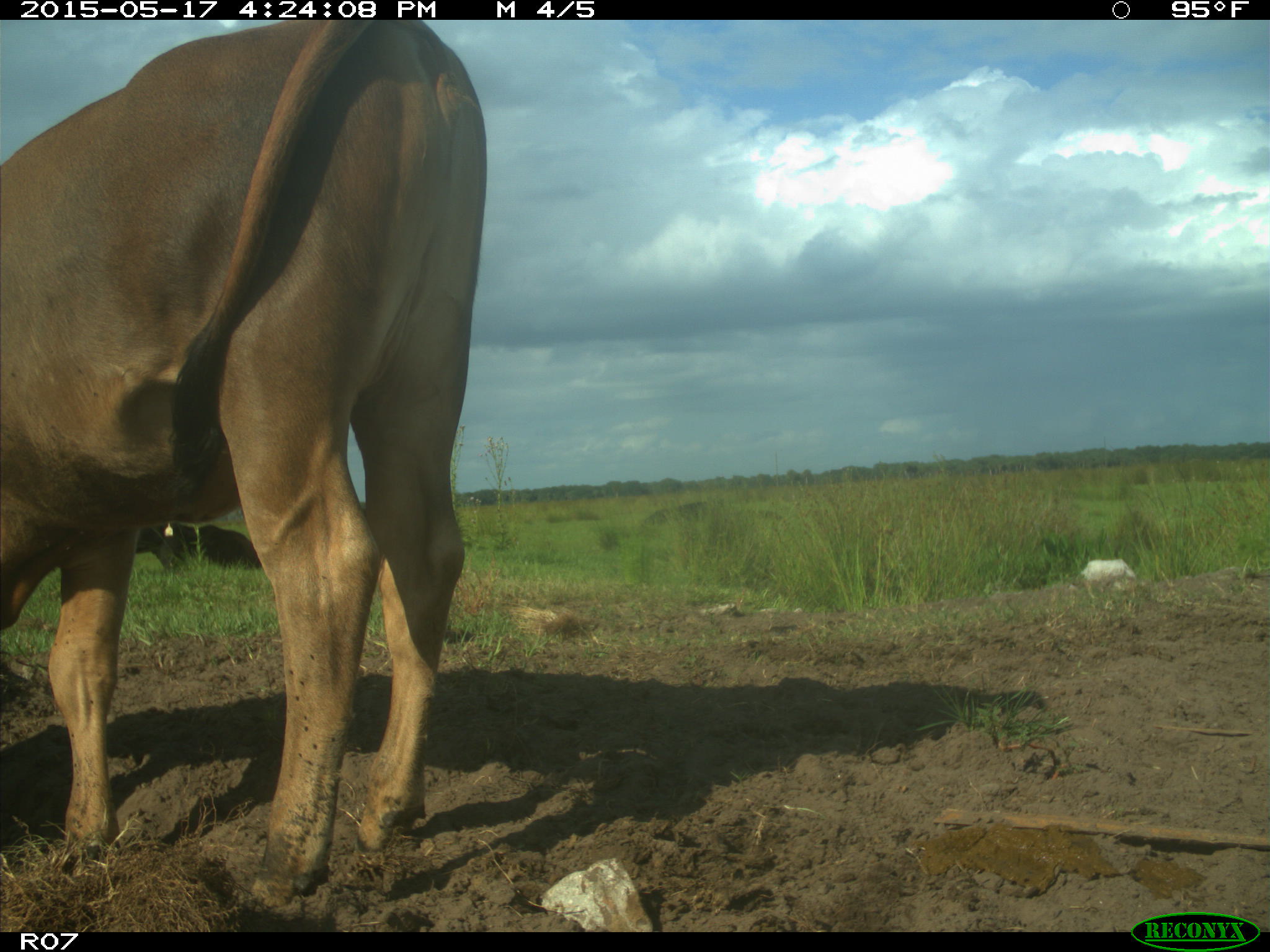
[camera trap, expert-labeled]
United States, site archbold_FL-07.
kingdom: Animalia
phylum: Chordata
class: Mammalia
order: Artiodactyla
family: Bovidae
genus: Bos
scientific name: Bos taurus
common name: domestic cow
Bos taurus (domestic cow).